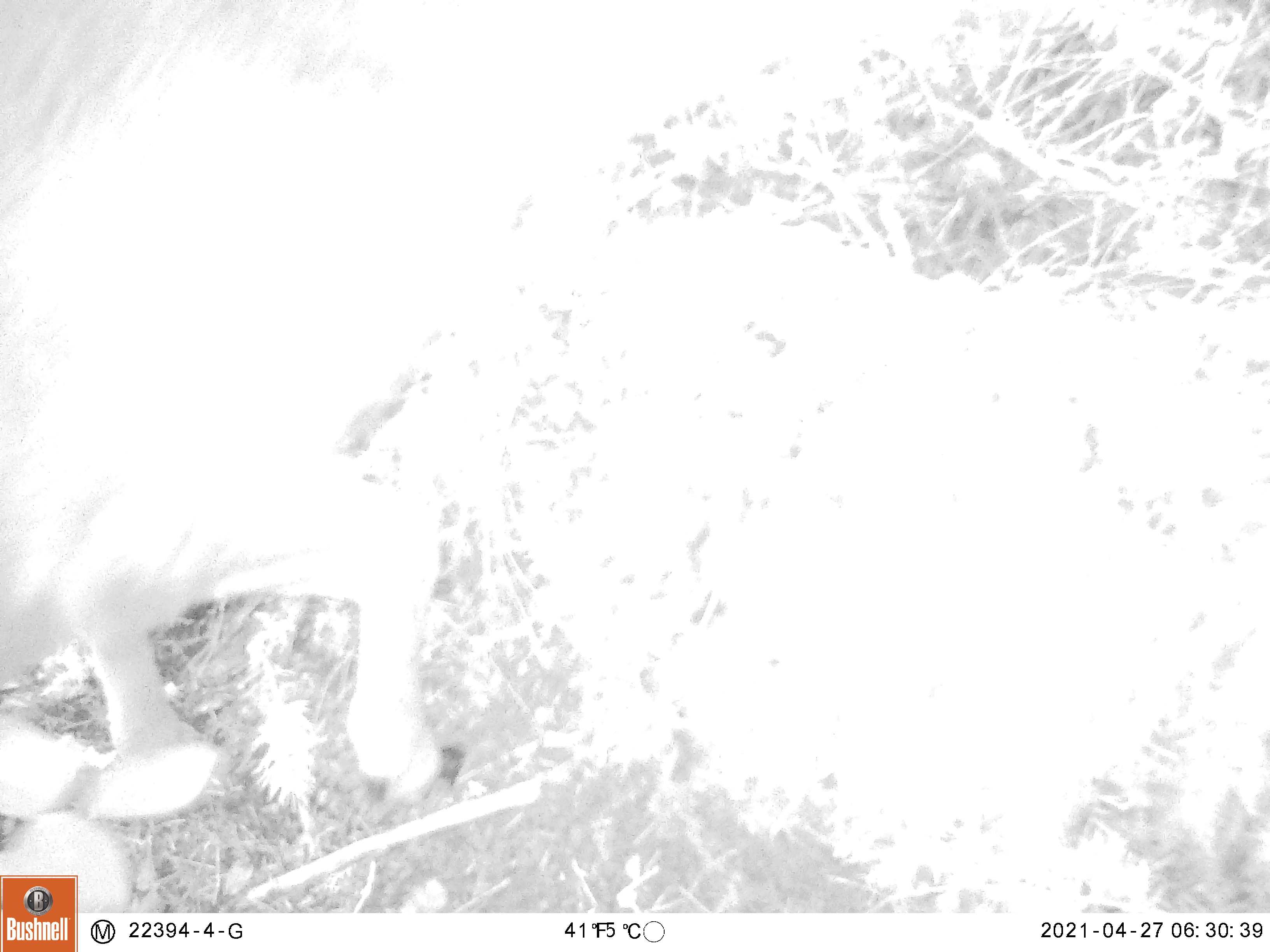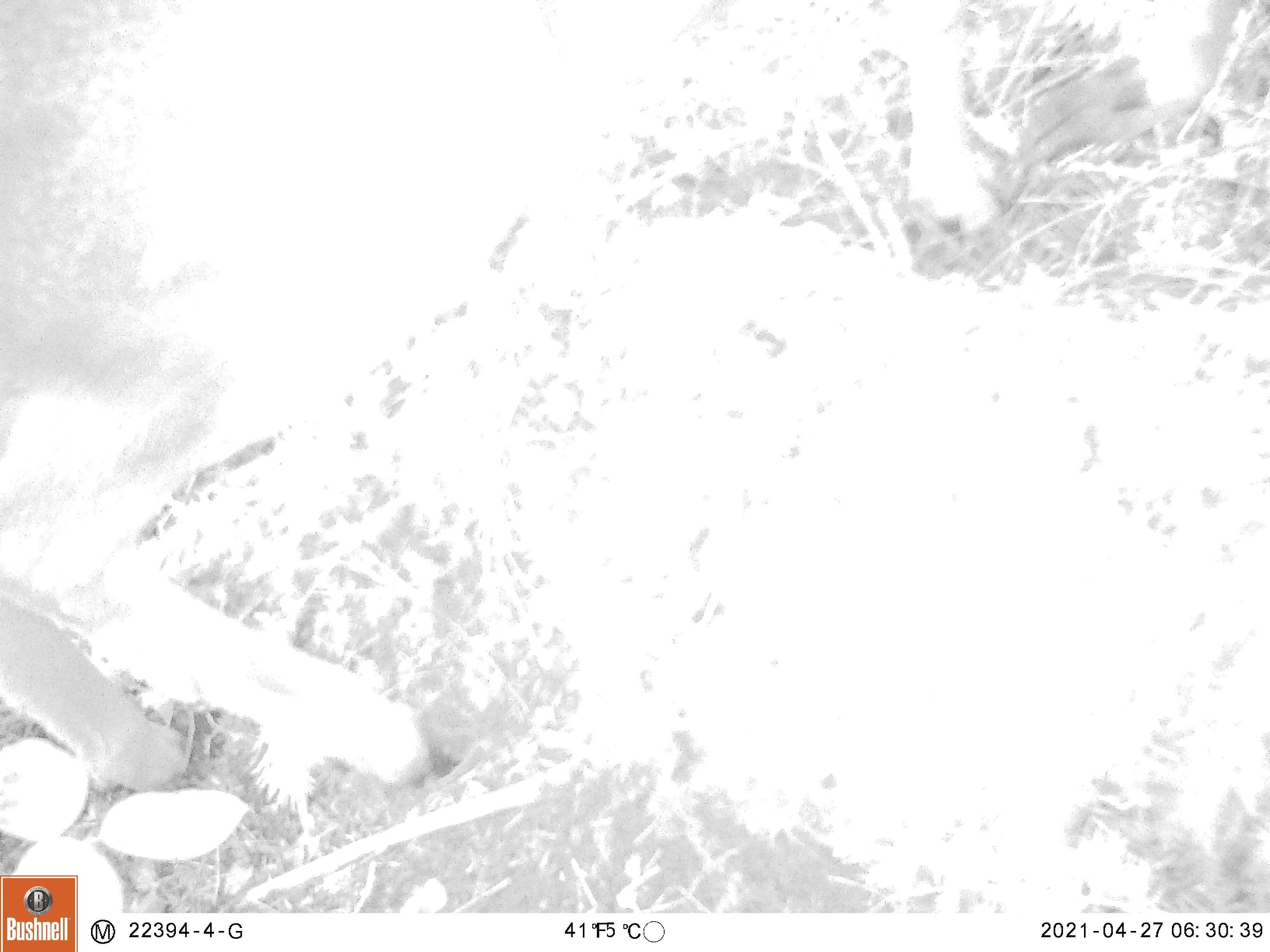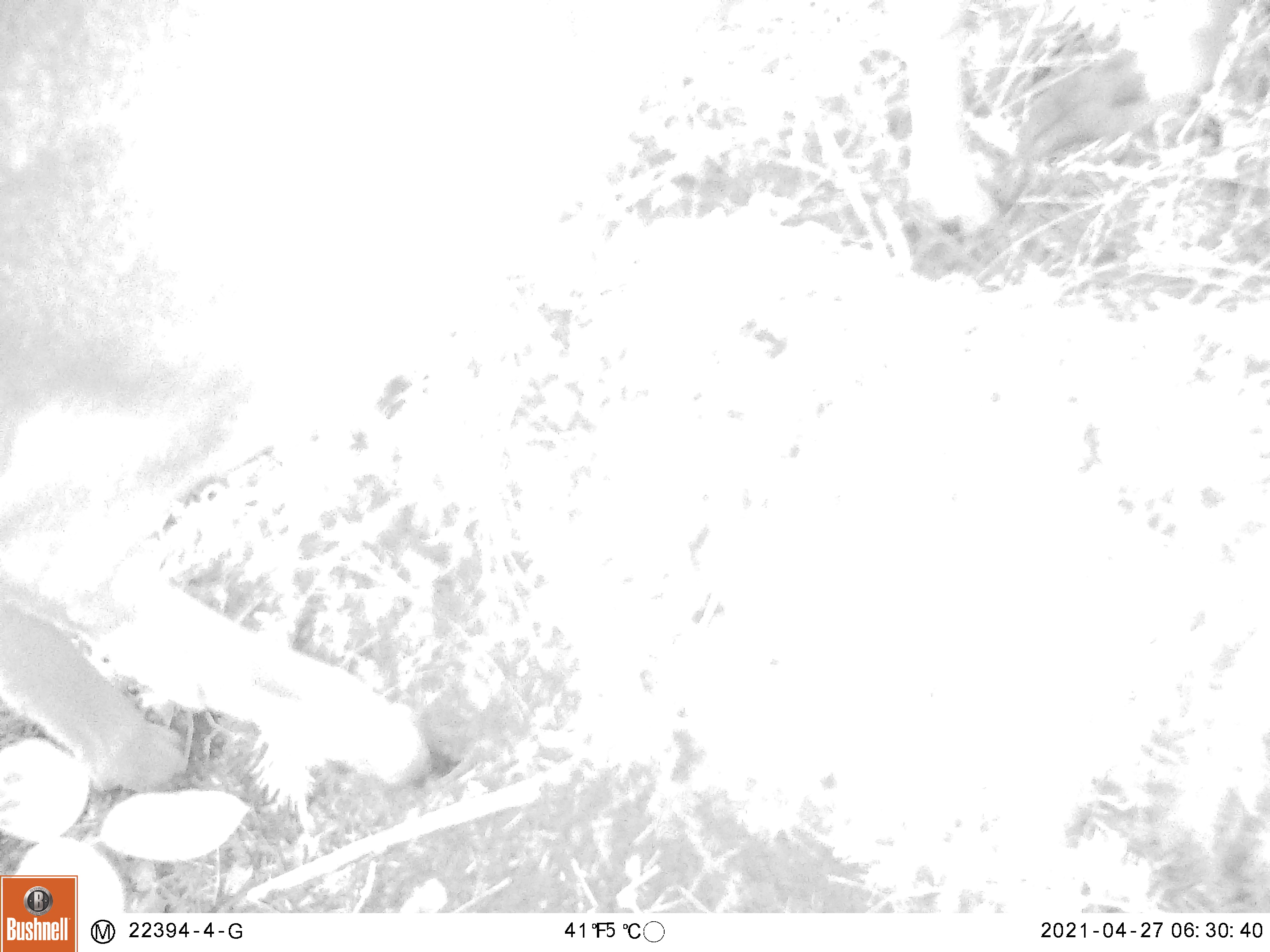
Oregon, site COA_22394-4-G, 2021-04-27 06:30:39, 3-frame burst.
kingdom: Animalia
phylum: Chordata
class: Mammalia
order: Artiodactyla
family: Cervidae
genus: Odocoileus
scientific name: Odocoileus hemionus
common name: black-tailed deer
Black-tailed deer (Odocoileus hemionus).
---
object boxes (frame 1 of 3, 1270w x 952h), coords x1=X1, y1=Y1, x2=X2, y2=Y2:
black-tailed deer: x1=1, y1=0, x2=1083, y2=852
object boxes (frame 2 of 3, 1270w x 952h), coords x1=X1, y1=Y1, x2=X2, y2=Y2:
black-tailed deer: x1=0, y1=0, x2=1259, y2=855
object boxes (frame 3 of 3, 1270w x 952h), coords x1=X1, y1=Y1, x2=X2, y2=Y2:
black-tailed deer: x1=0, y1=0, x2=1265, y2=869